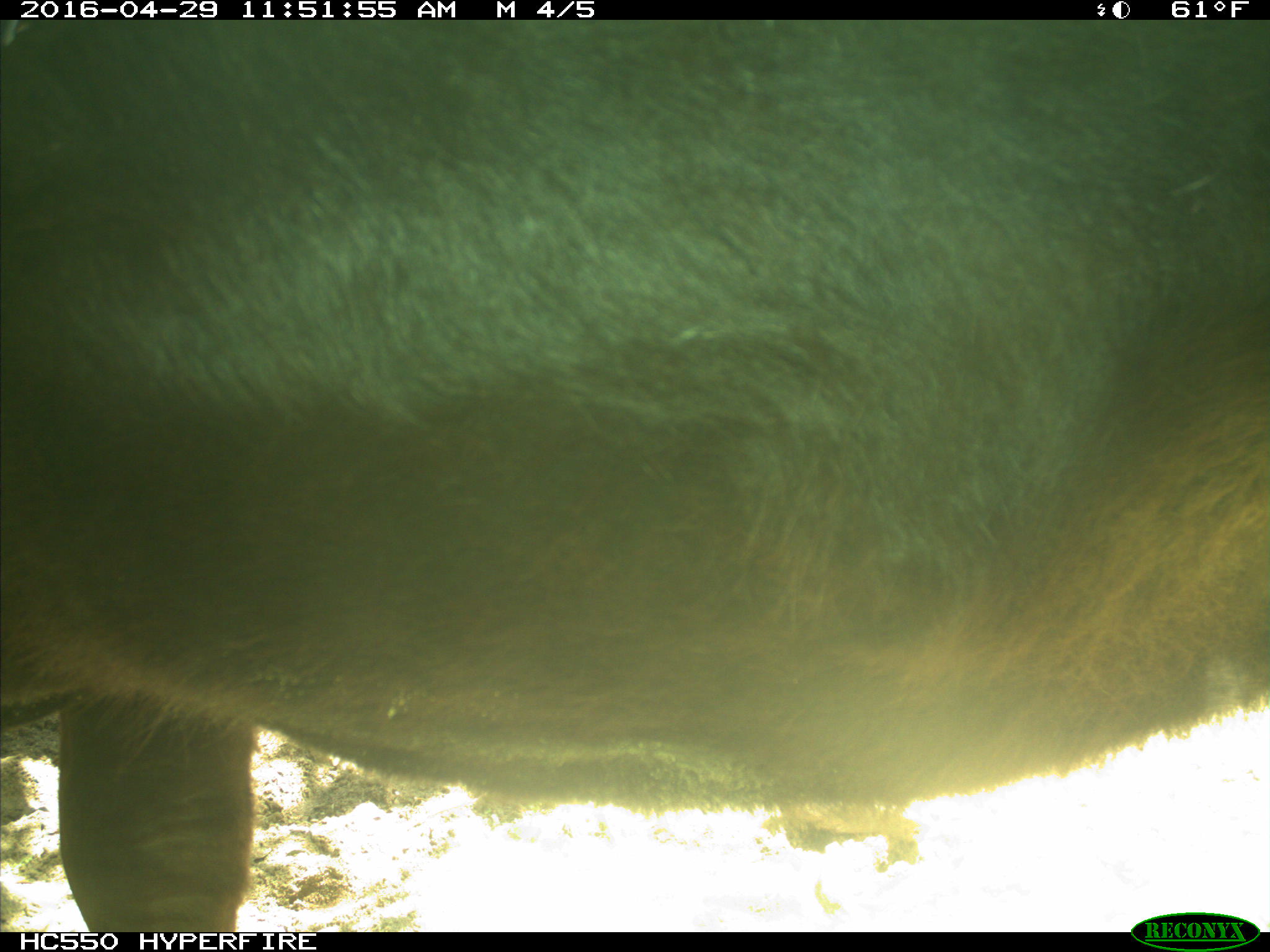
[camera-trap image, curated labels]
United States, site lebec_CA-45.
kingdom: Animalia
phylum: Chordata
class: Mammalia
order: Artiodactyla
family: Bovidae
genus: Bos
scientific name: Bos taurus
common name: domestic cow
Bos taurus (domestic cow).